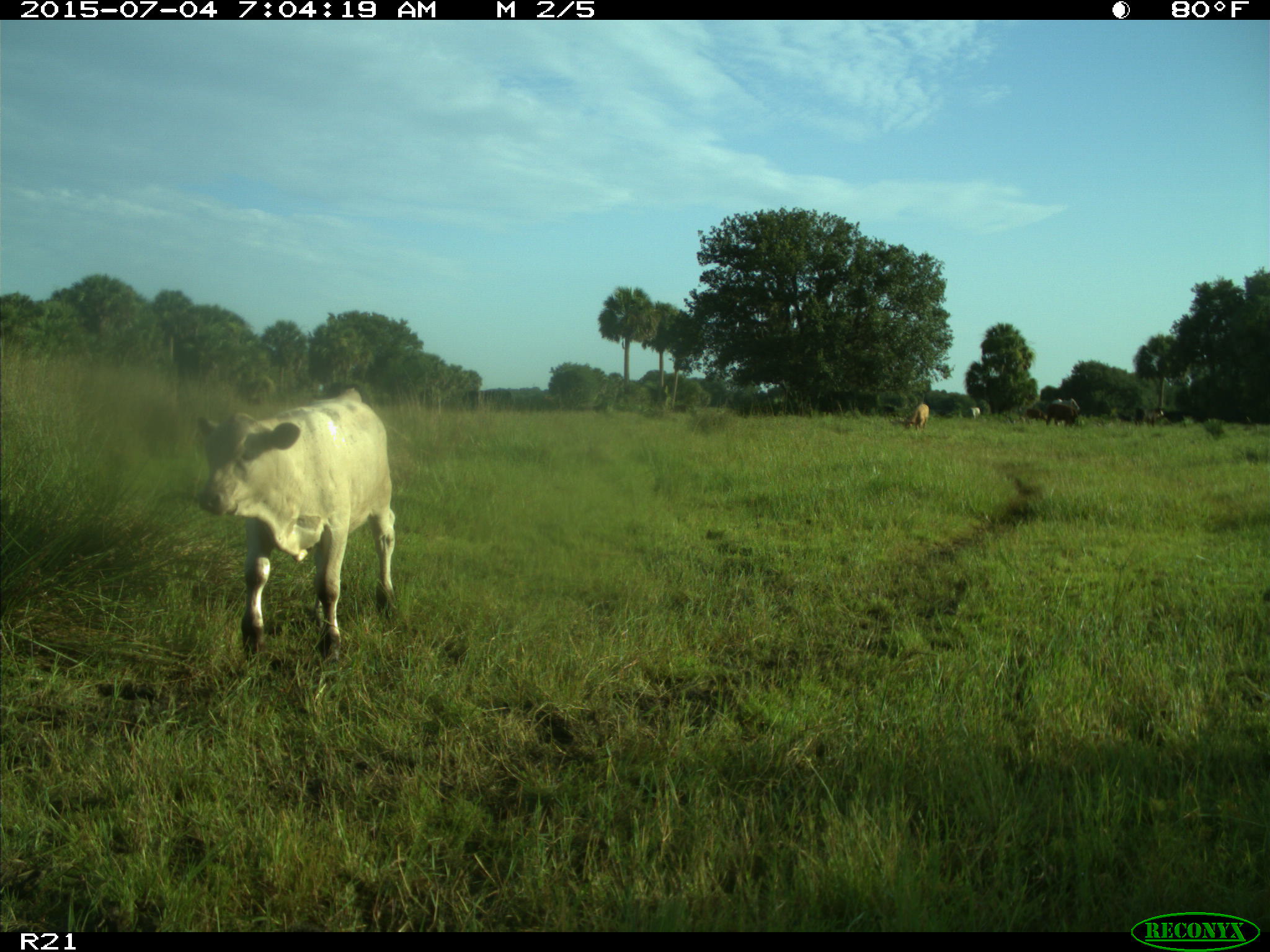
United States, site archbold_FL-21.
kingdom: Animalia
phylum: Chordata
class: Mammalia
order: Artiodactyla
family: Bovidae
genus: Bos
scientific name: Bos taurus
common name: domestic cow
Bos taurus (domestic cow).